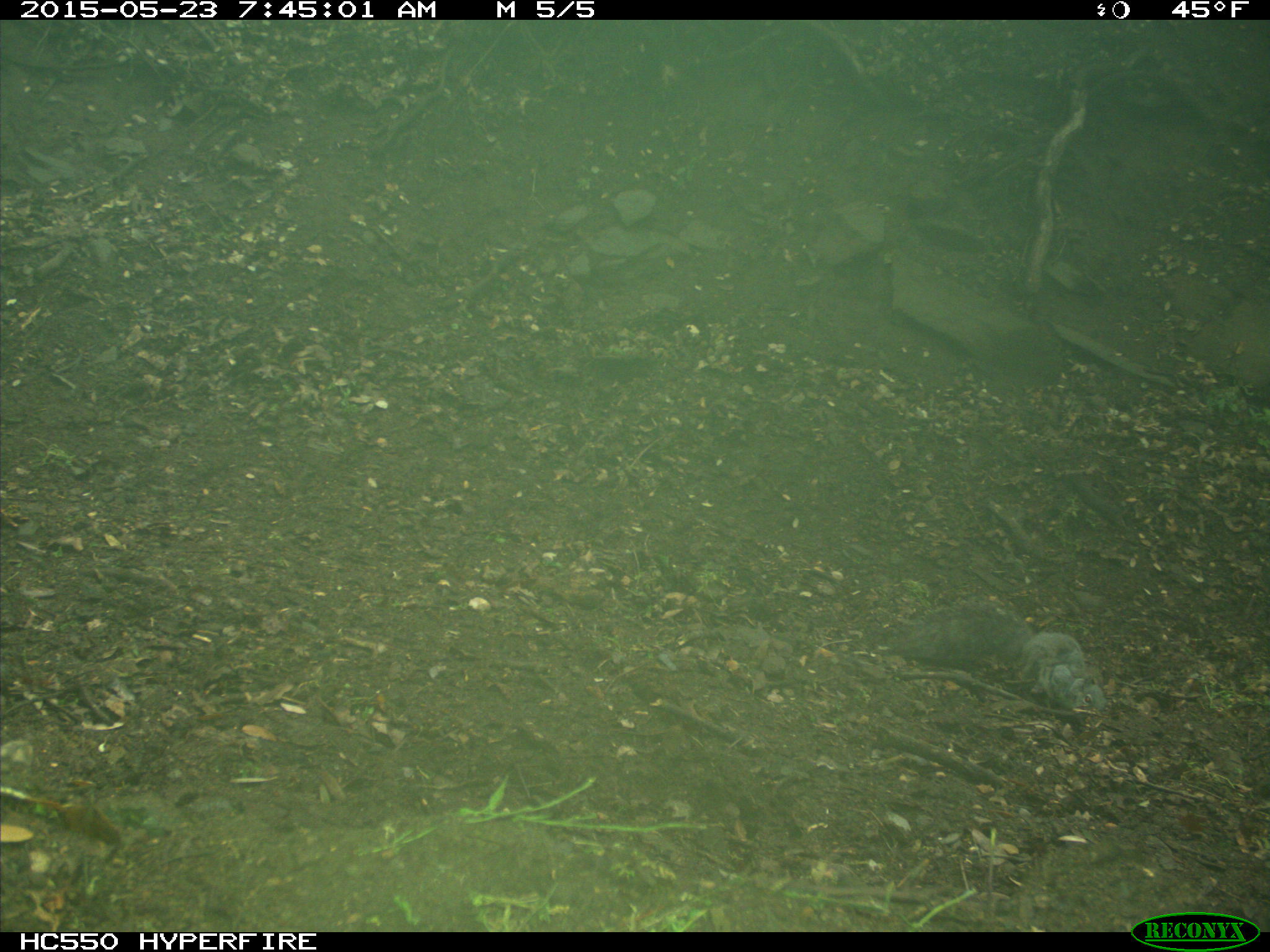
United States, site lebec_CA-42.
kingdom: Animalia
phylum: Chordata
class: Mammalia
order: Rodentia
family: Sciuridae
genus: Sciurus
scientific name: Sciurus carolinensis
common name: eastern gray squirrel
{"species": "Sciurus carolinensis (eastern gray squirrel)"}